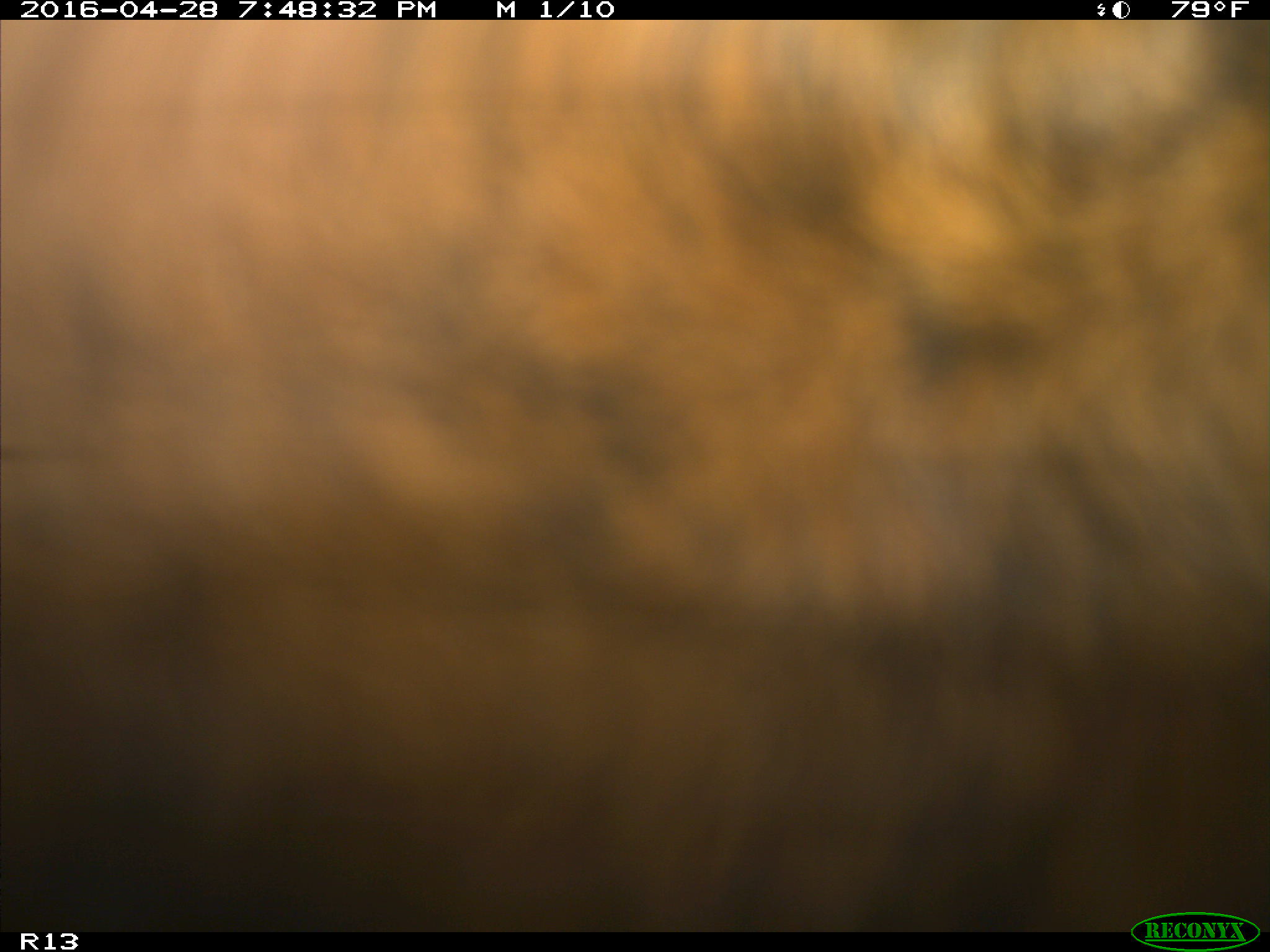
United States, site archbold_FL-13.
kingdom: Animalia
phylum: Chordata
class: Mammalia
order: Artiodactyla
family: Bovidae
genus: Bos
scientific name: Bos taurus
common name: domestic cow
Bos taurus (domestic cow).